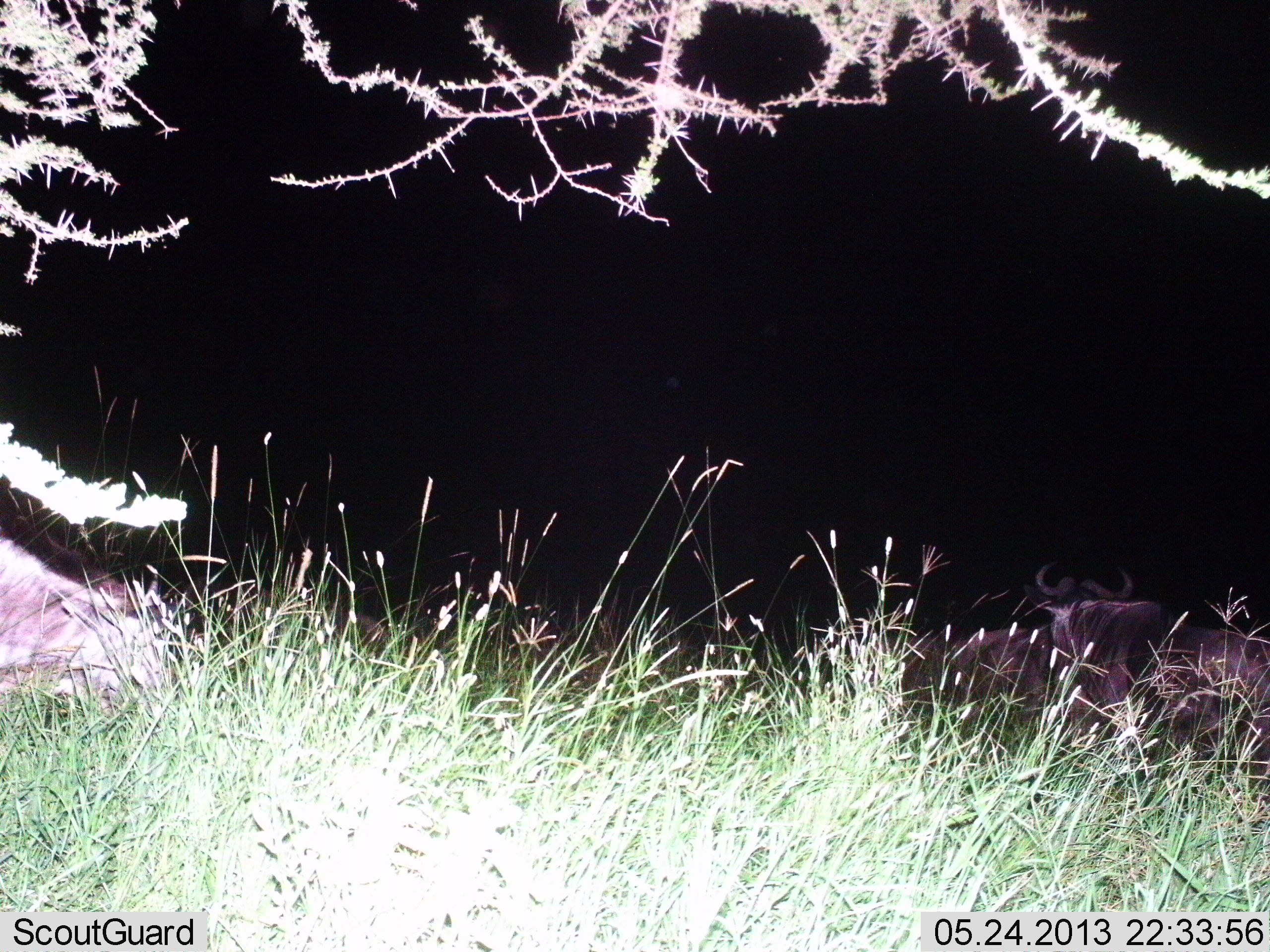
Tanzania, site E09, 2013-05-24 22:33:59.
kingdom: Animalia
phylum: Chordata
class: Mammalia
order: Artiodactyla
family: Bovidae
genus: Connochaetes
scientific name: Connochaetes taurinus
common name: blue wildebeest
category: wildebeest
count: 3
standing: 50%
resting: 30%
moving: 20%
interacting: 10%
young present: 0%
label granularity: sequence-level